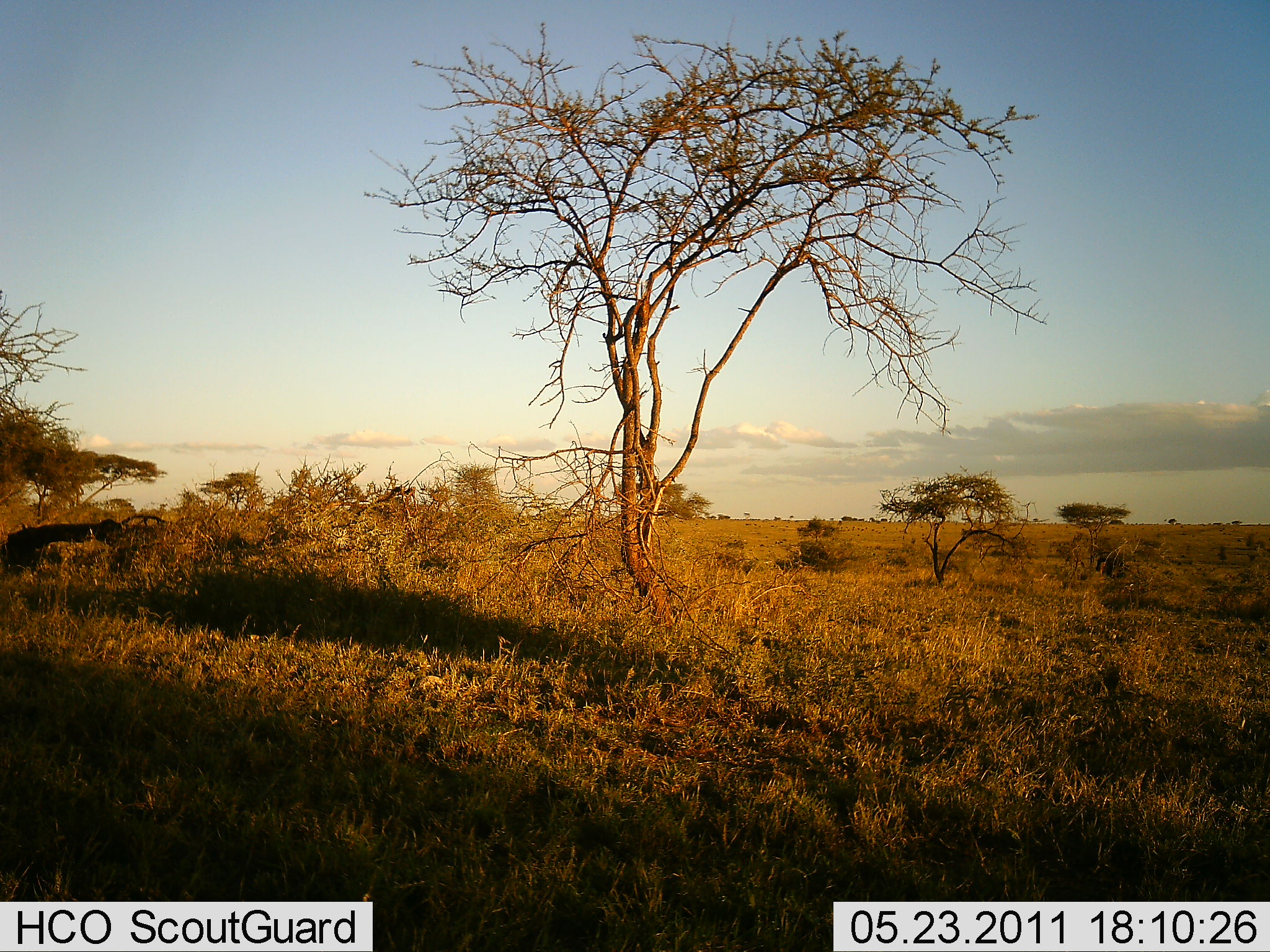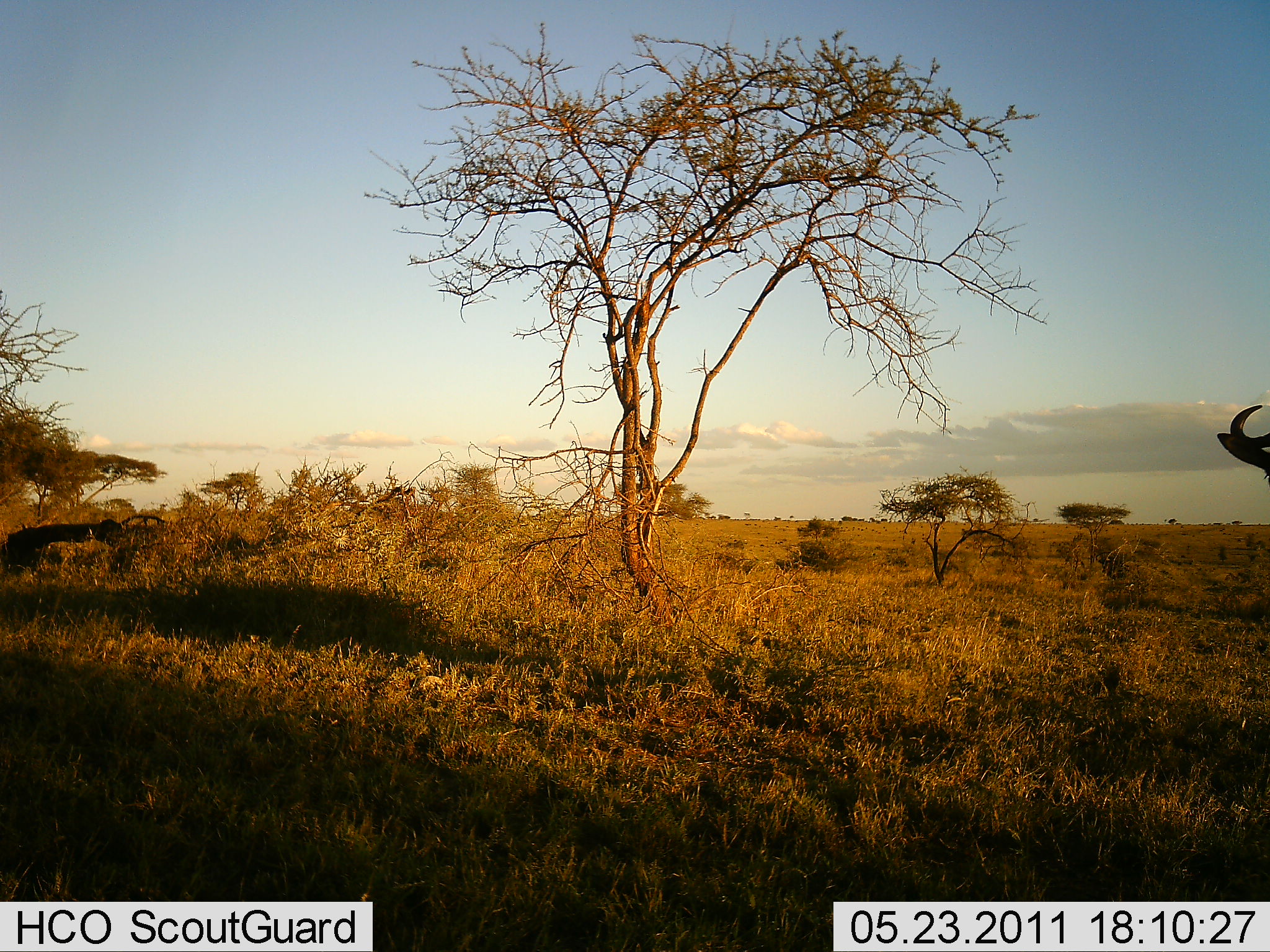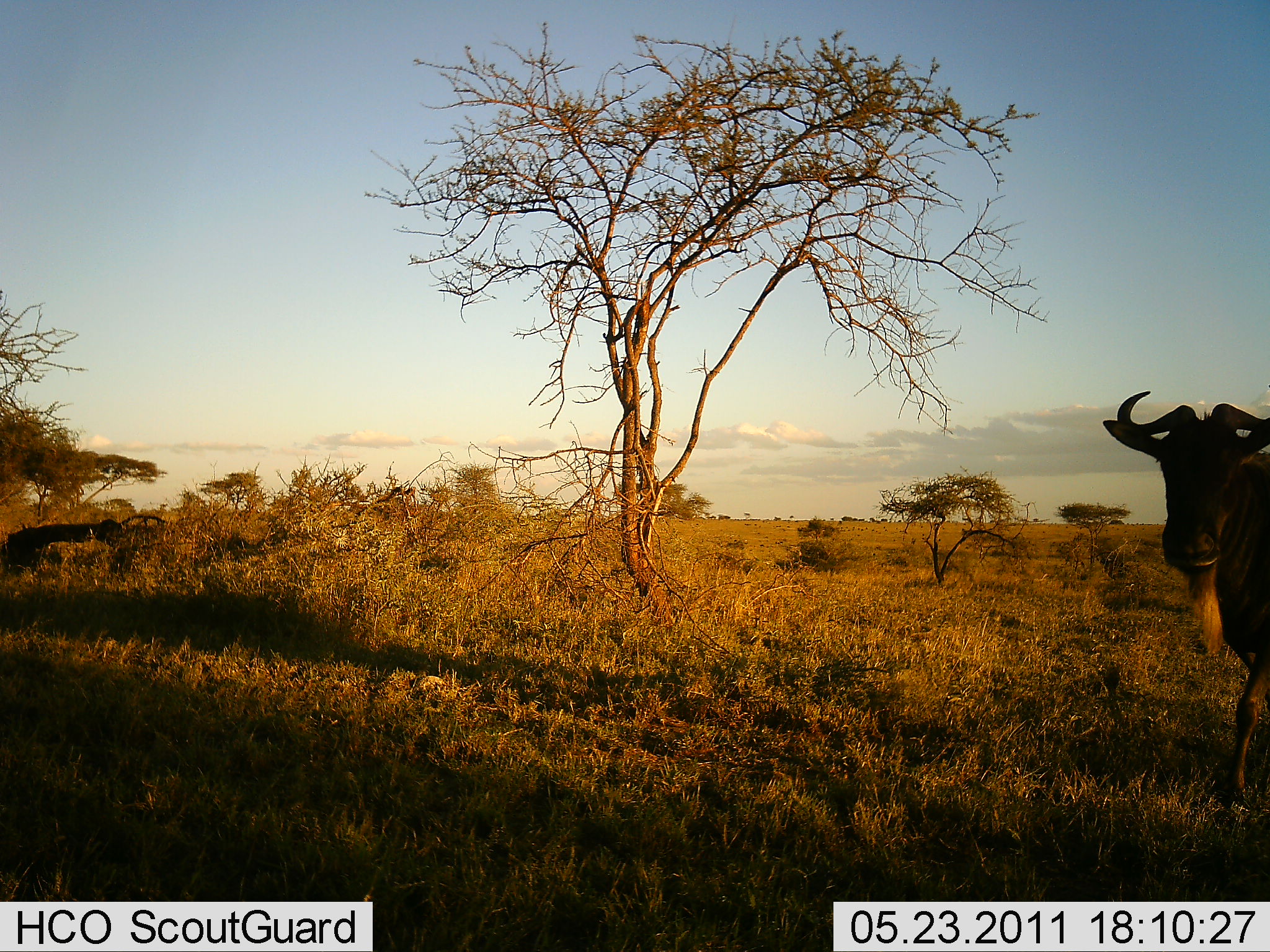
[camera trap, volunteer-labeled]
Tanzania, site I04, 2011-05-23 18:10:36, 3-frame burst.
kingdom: Animalia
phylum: Chordata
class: Mammalia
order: Artiodactyla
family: Bovidae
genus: Connochaetes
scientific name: Connochaetes taurinus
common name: blue wildebeest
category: wildebeest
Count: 1.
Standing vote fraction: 36%.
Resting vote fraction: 0%.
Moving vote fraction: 73%.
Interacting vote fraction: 0%.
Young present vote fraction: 0%.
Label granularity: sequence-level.